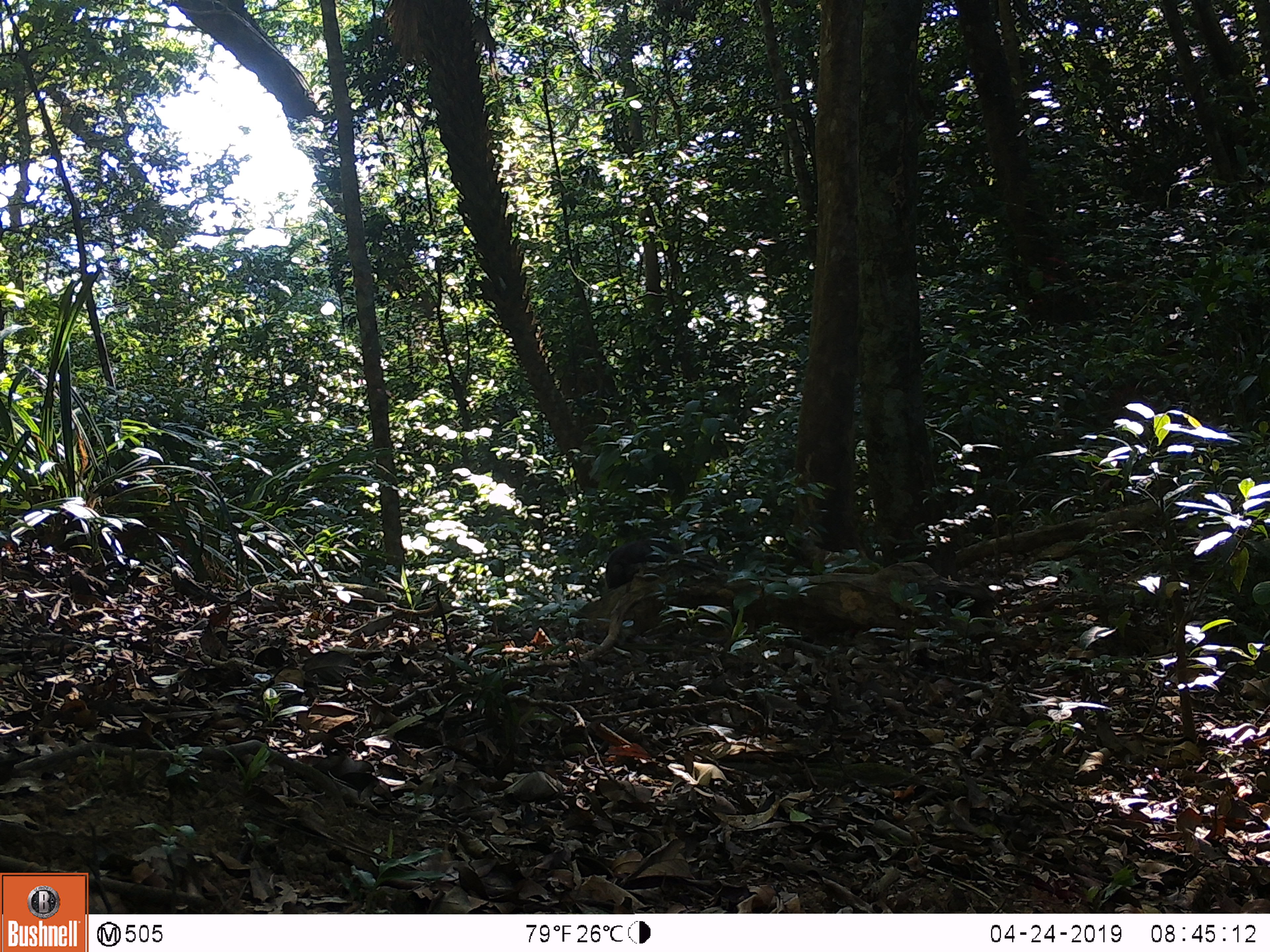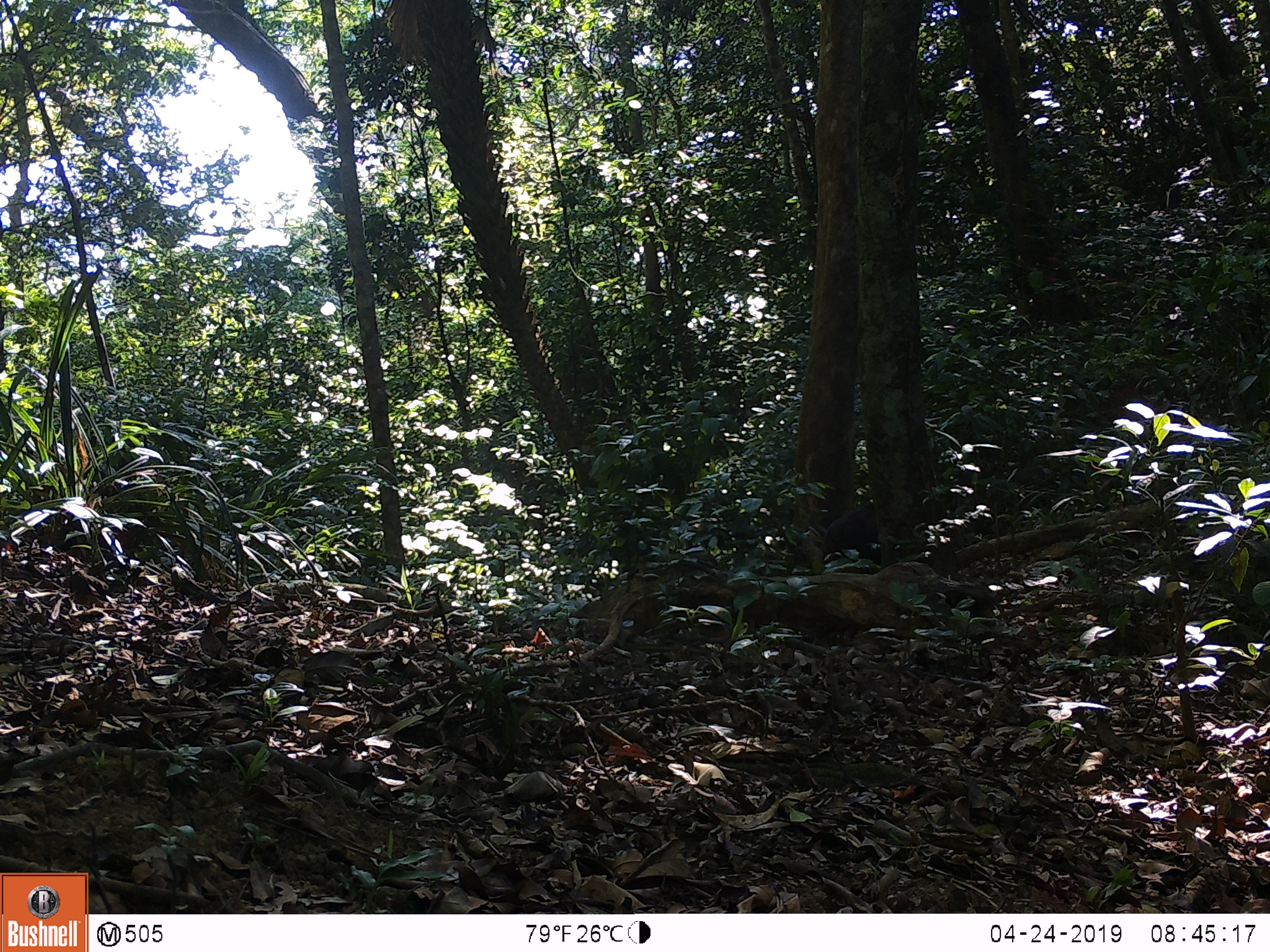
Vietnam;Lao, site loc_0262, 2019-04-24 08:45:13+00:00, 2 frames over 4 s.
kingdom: Animalia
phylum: Chordata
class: Mammalia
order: Primates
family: Cercopithecidae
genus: Macaca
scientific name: Macaca arctoides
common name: stump-tailed macaque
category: stump tailed macaque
Stump tailed macaque (stump-tailed macaque) (Macaca arctoides). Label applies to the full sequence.